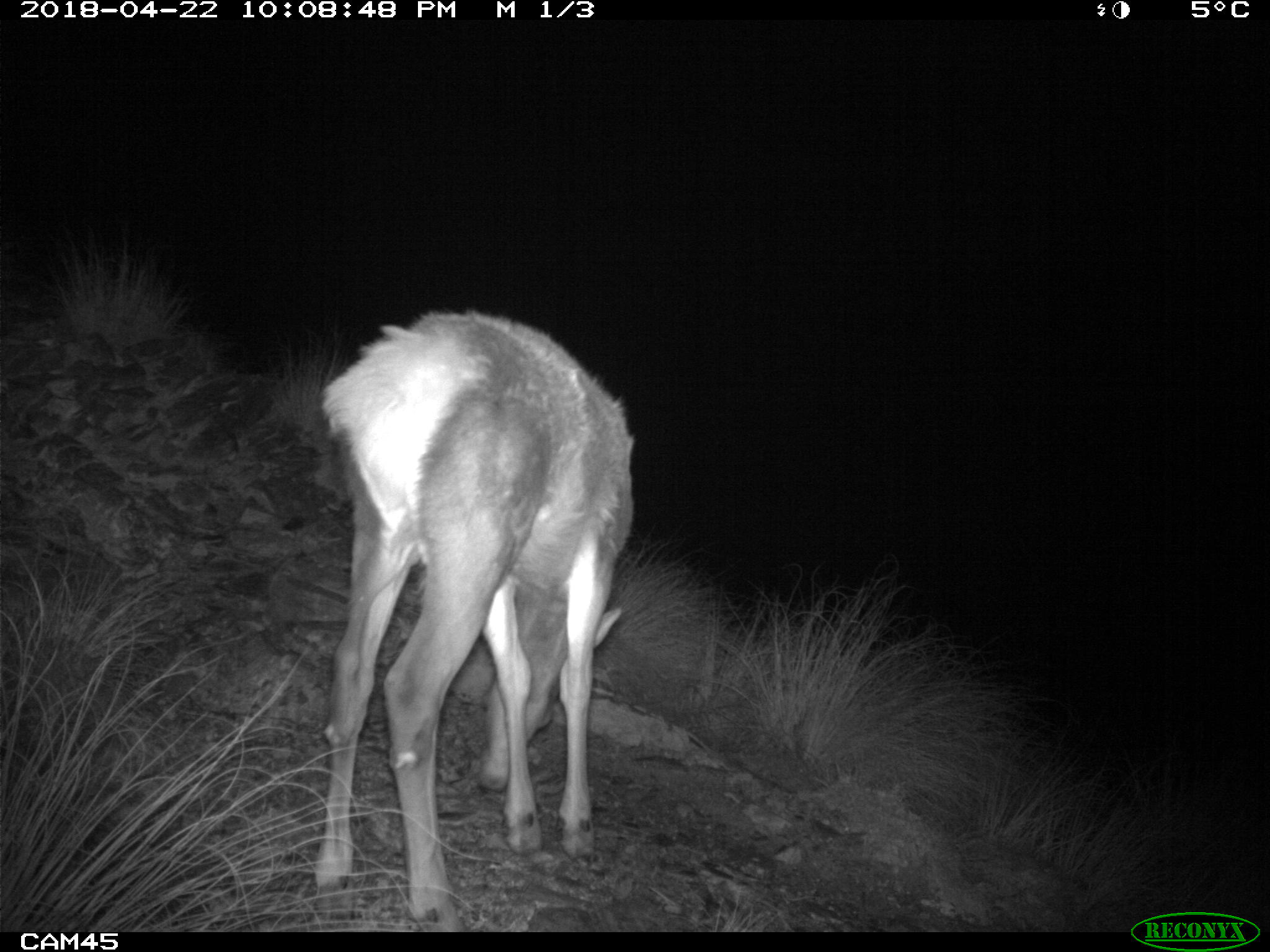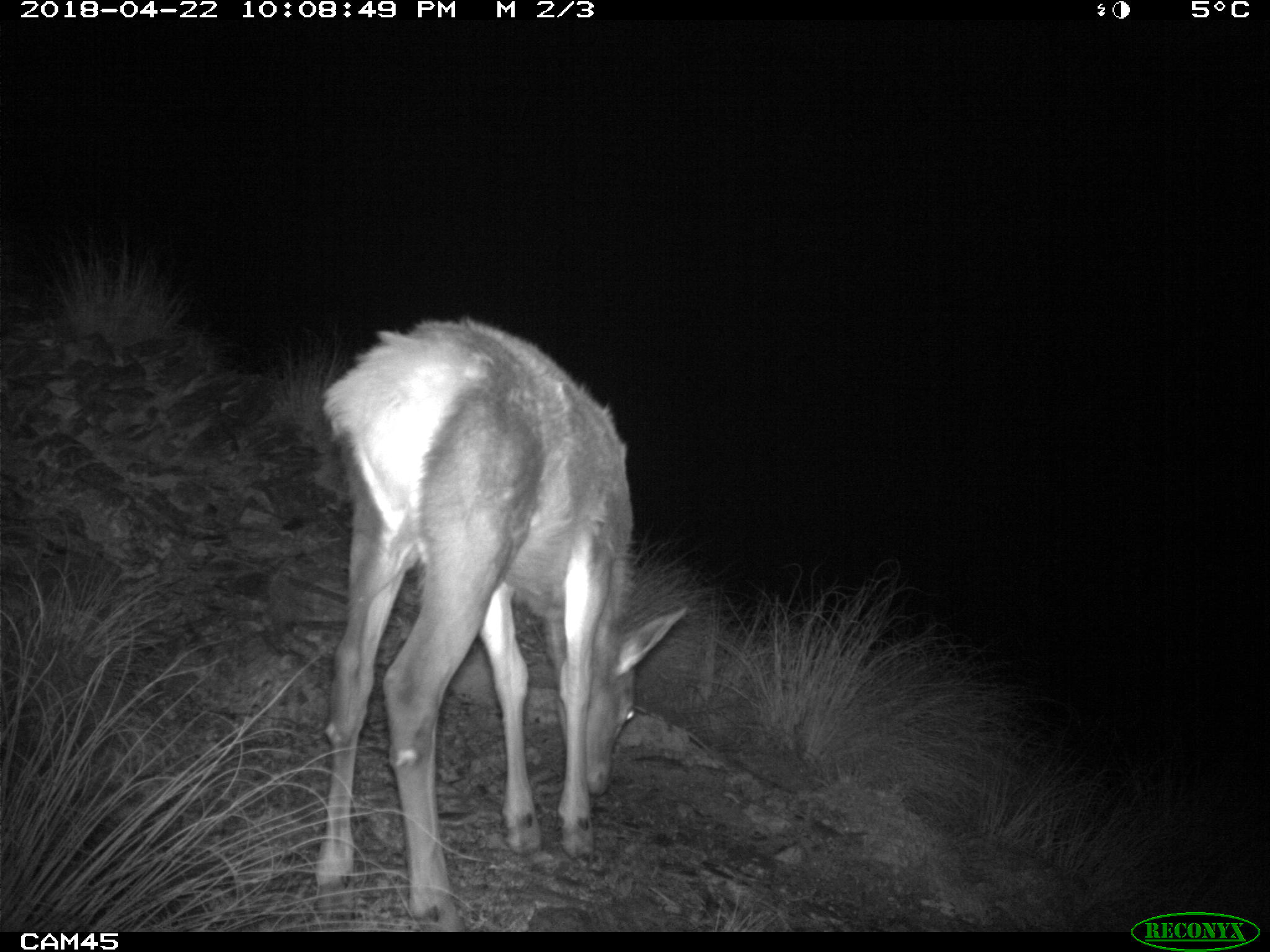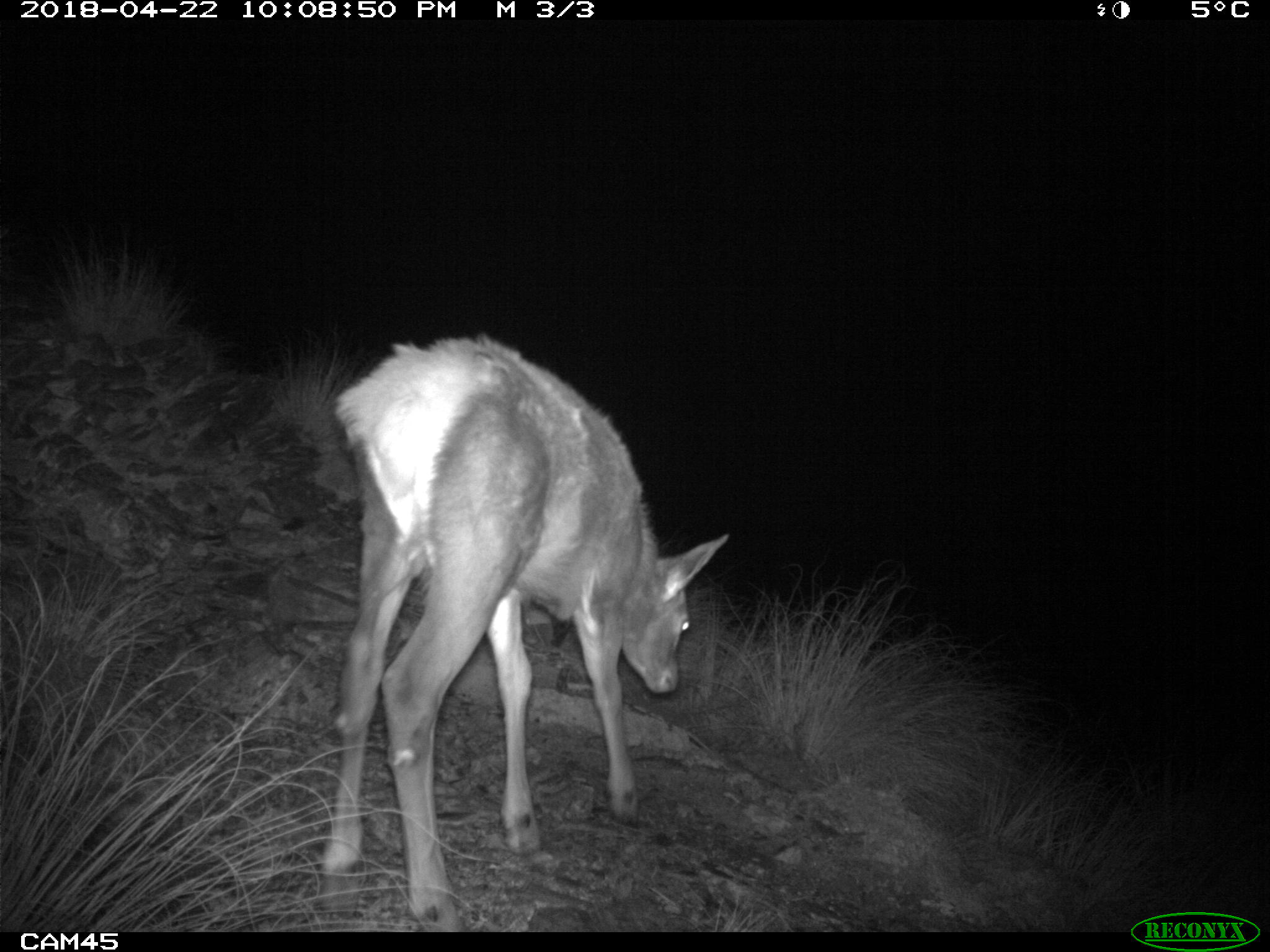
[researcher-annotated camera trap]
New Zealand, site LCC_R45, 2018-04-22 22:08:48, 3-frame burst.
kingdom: Animalia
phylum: Chordata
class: Mammalia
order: Artiodactyla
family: Cervidae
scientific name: Cervidae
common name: deer